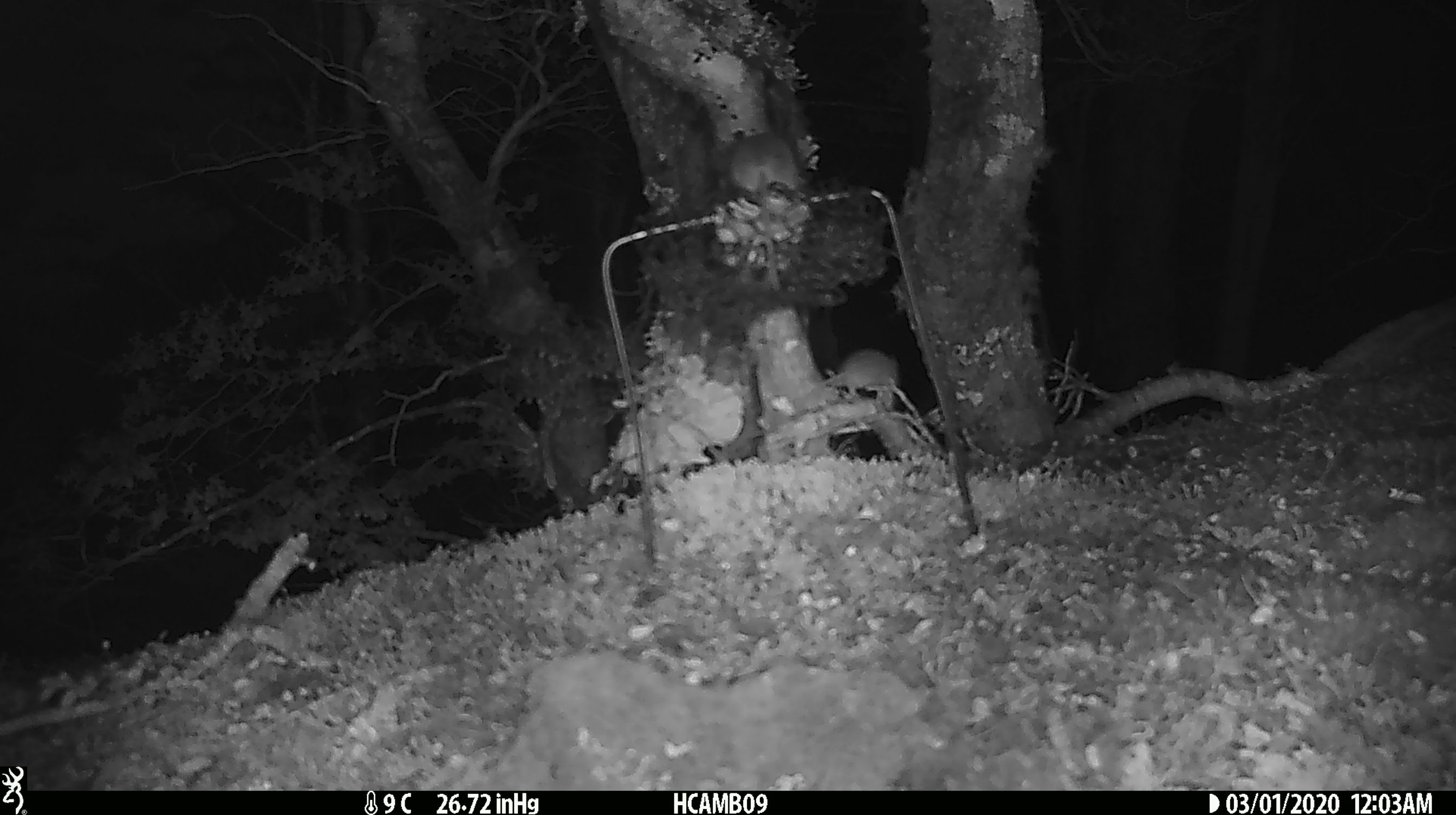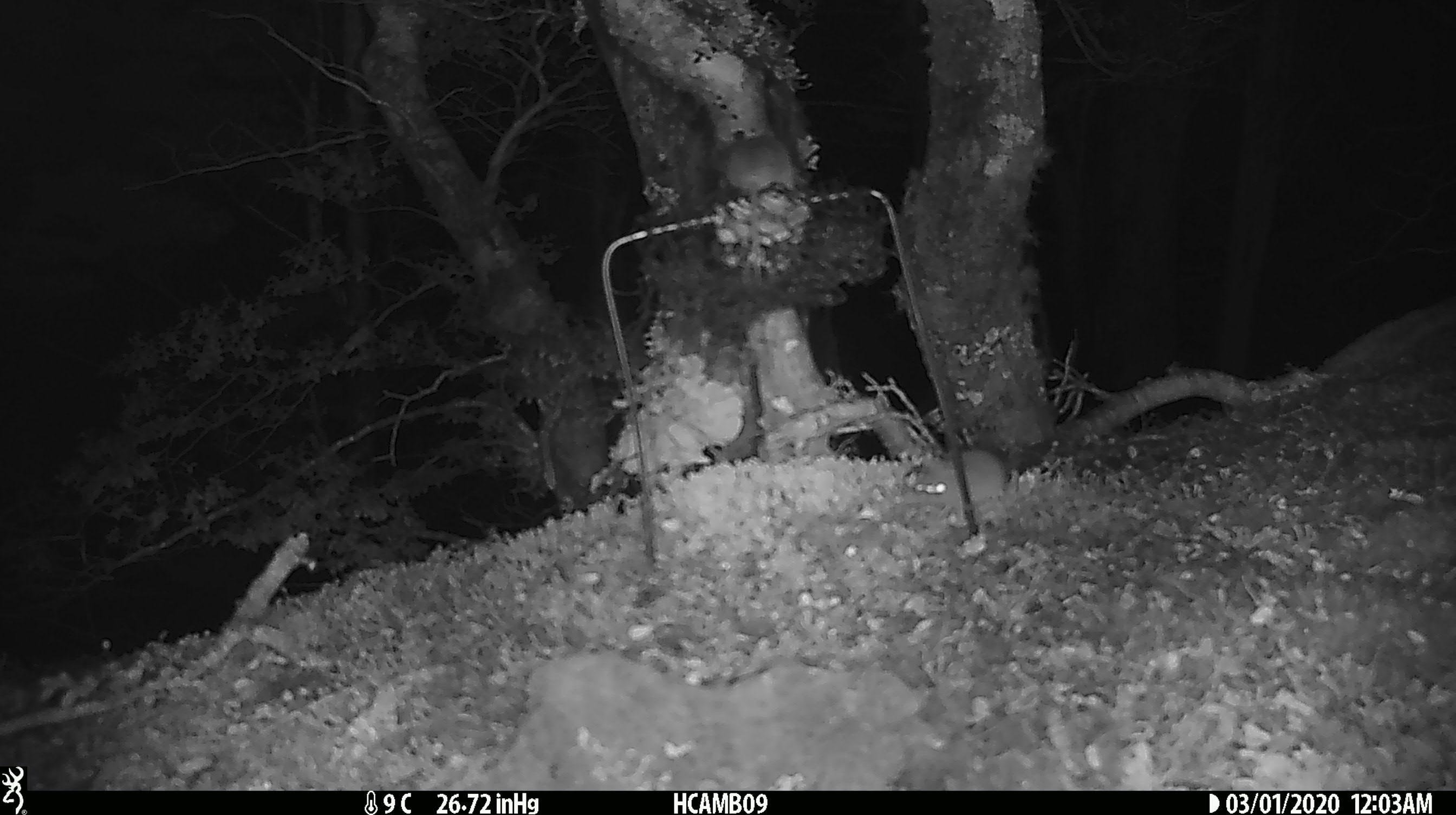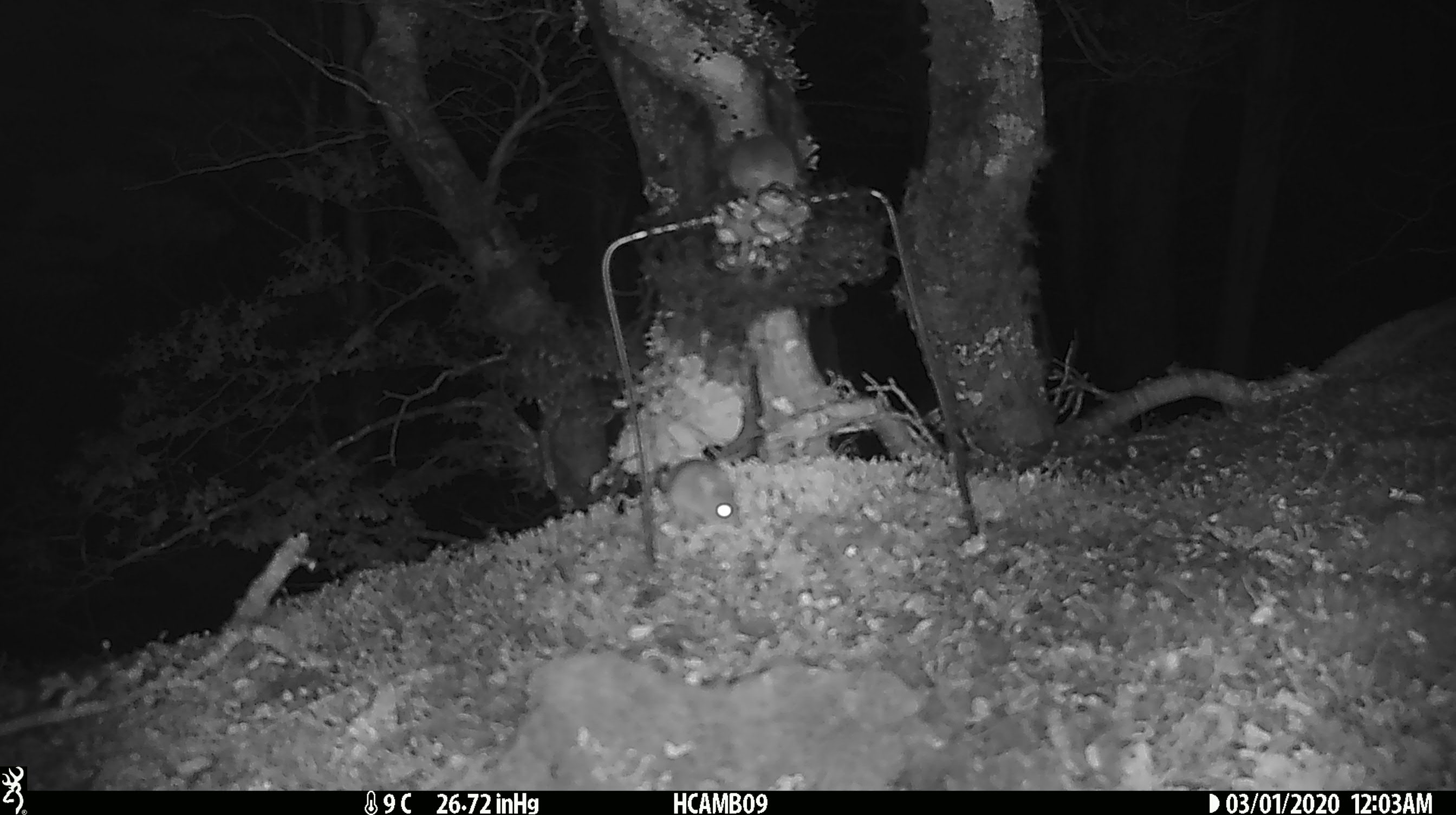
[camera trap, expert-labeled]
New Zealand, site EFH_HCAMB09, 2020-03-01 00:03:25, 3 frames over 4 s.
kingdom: Animalia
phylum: Chordata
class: Mammalia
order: Rodentia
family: Muridae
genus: Mus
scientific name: Mus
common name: mouse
Mouse (Mus).